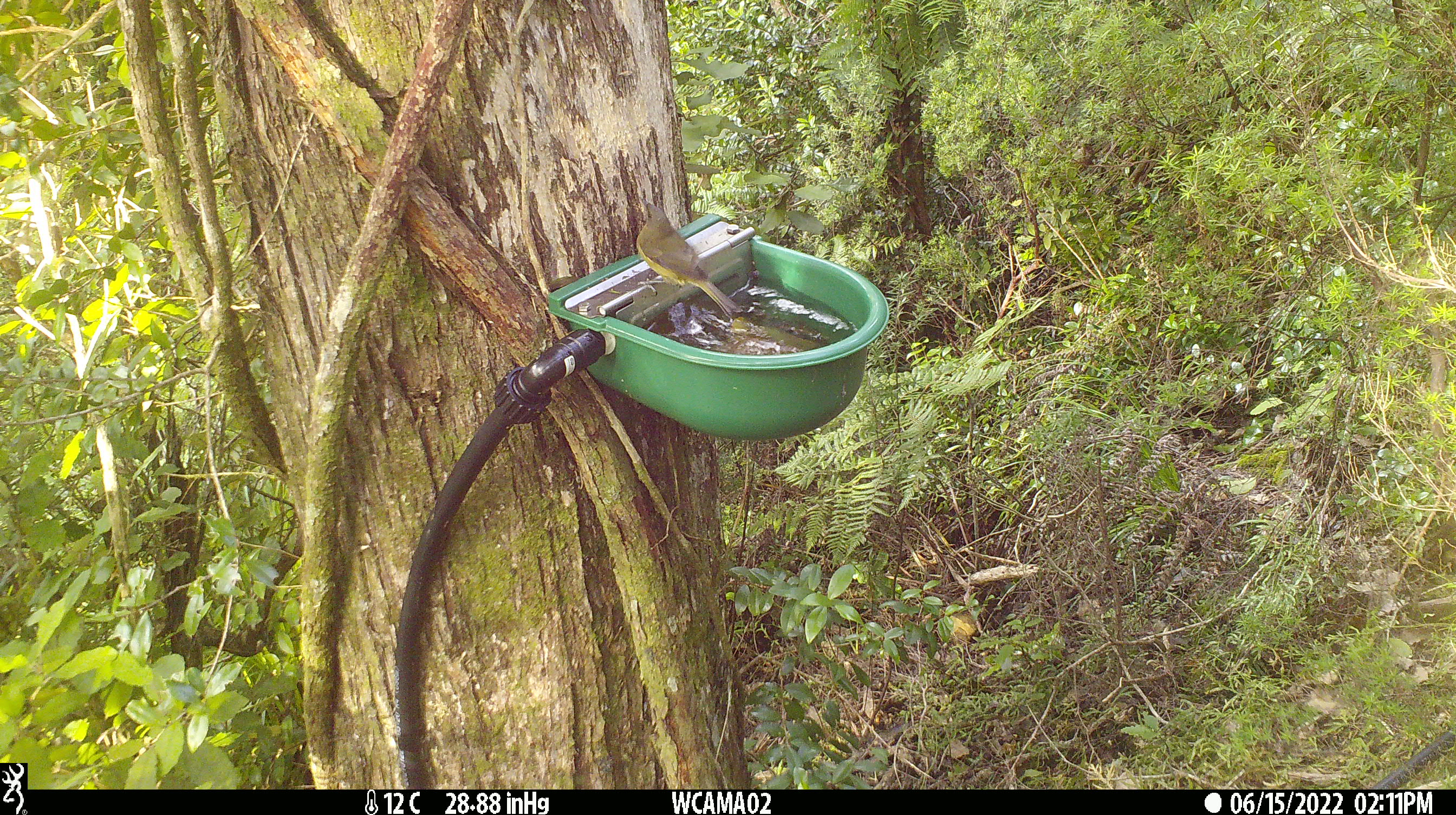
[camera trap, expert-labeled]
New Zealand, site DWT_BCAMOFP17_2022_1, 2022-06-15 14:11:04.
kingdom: Animalia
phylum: Chordata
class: Aves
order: Passeriformes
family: Meliphagidae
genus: Anthornis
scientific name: Anthornis melanura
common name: new zealand bellbird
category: bellbird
Bellbird (new zealand bellbird) (Anthornis melanura).